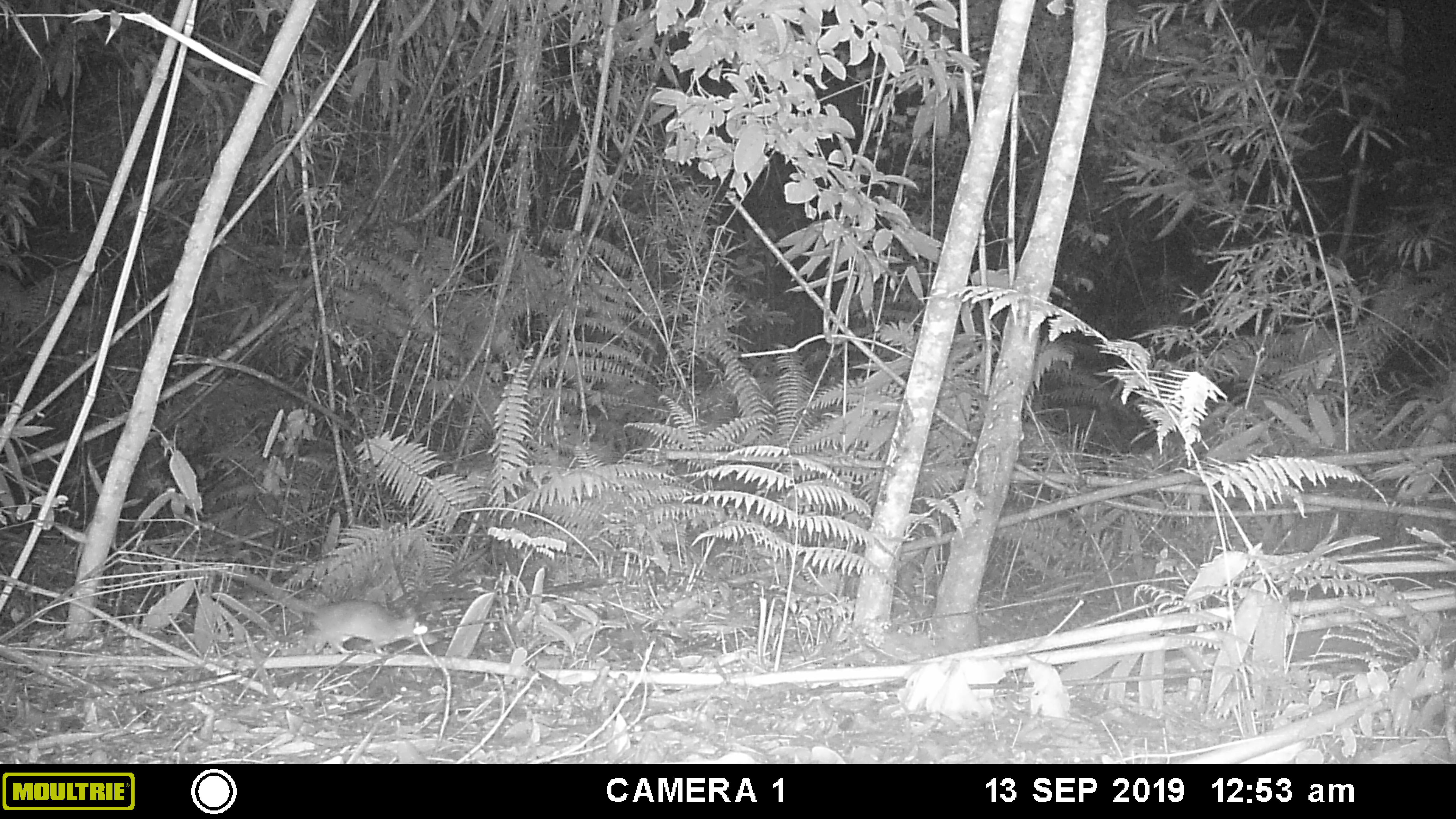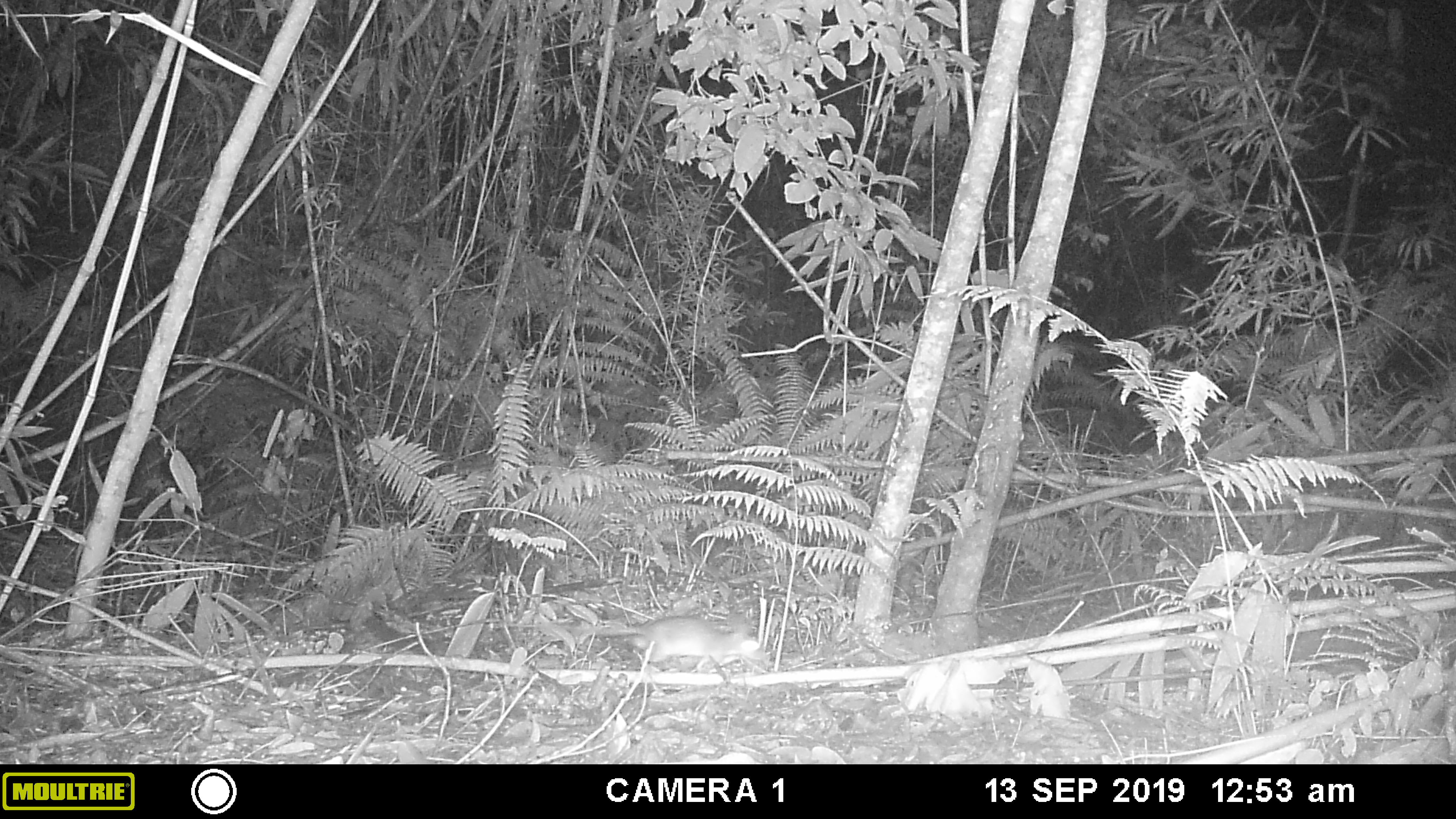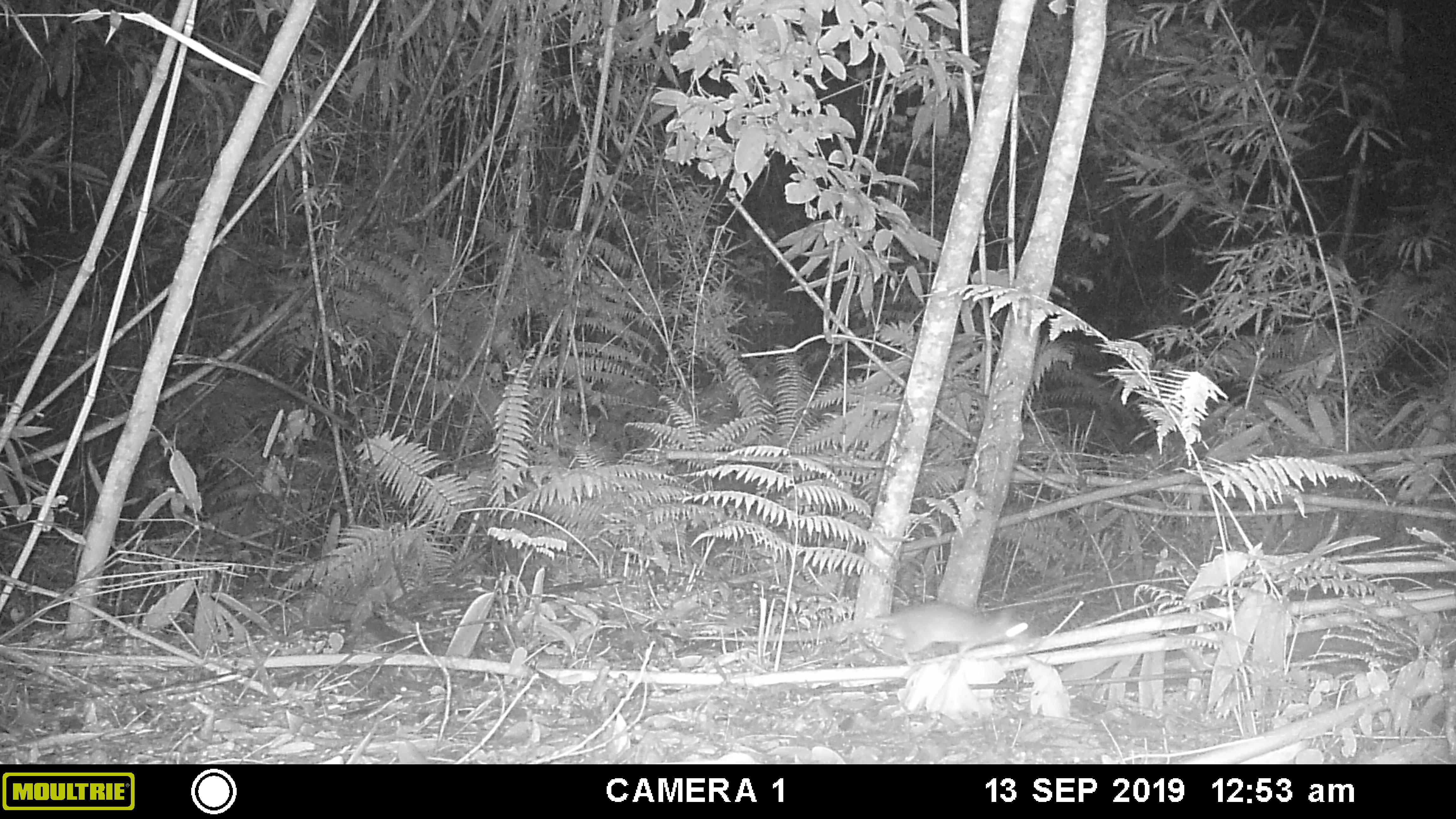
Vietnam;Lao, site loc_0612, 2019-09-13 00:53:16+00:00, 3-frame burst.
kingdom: Animalia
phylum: Chordata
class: Mammalia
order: Rodentia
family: Muridae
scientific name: Muridae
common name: old-world mice and rats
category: unidentified murid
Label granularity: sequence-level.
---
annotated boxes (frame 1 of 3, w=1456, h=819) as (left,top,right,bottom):
unidentified murid: (238,571,427,655)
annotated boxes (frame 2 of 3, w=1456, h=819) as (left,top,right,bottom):
unidentified murid: (595,609,766,672)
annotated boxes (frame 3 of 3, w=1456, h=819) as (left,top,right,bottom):
unidentified murid: (689,600,1028,666)